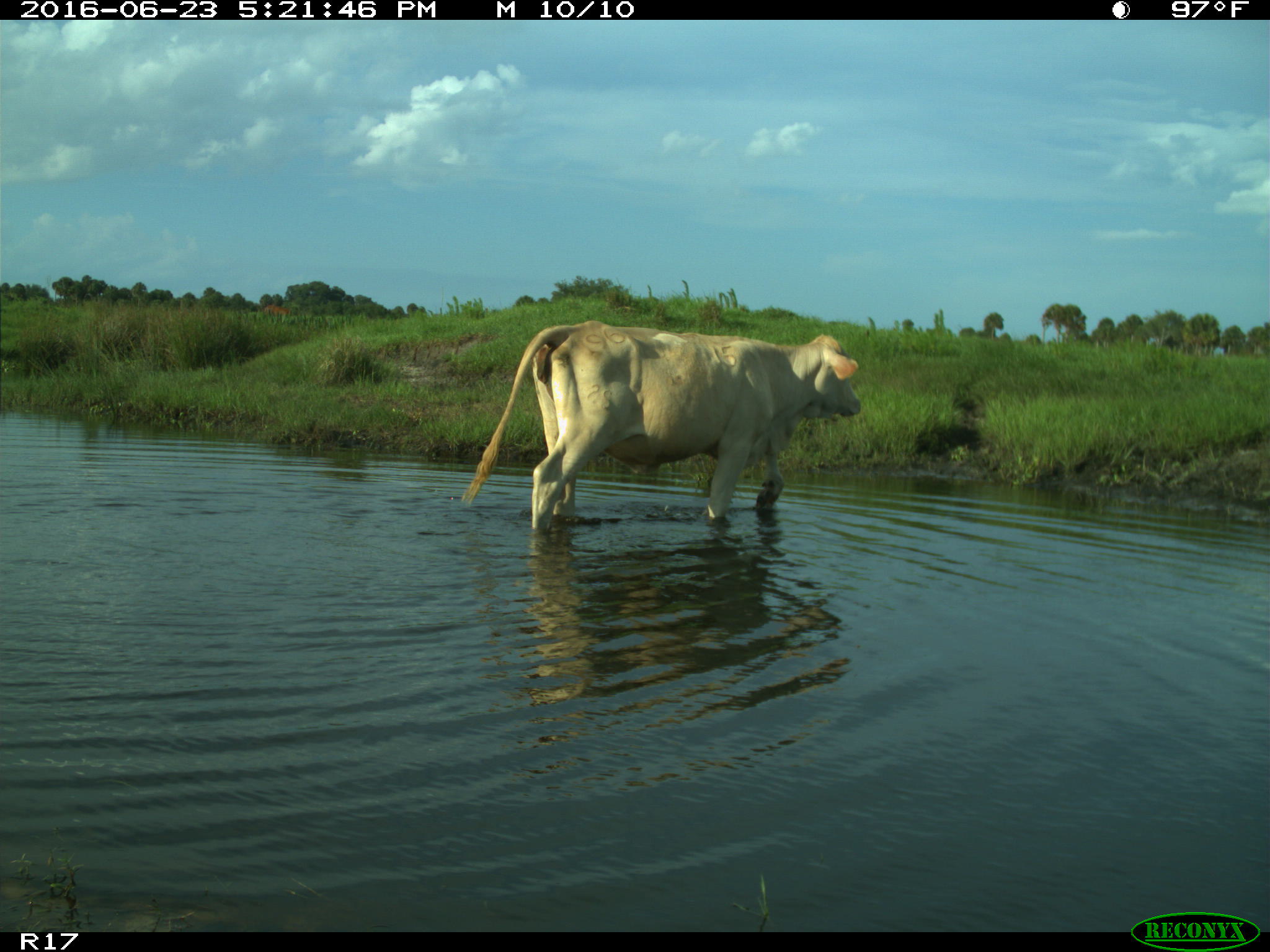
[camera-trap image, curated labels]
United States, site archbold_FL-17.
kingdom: Animalia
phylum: Chordata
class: Mammalia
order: Artiodactyla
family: Bovidae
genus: Bos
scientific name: Bos taurus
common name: domestic cow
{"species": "Bos taurus (domestic cow)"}